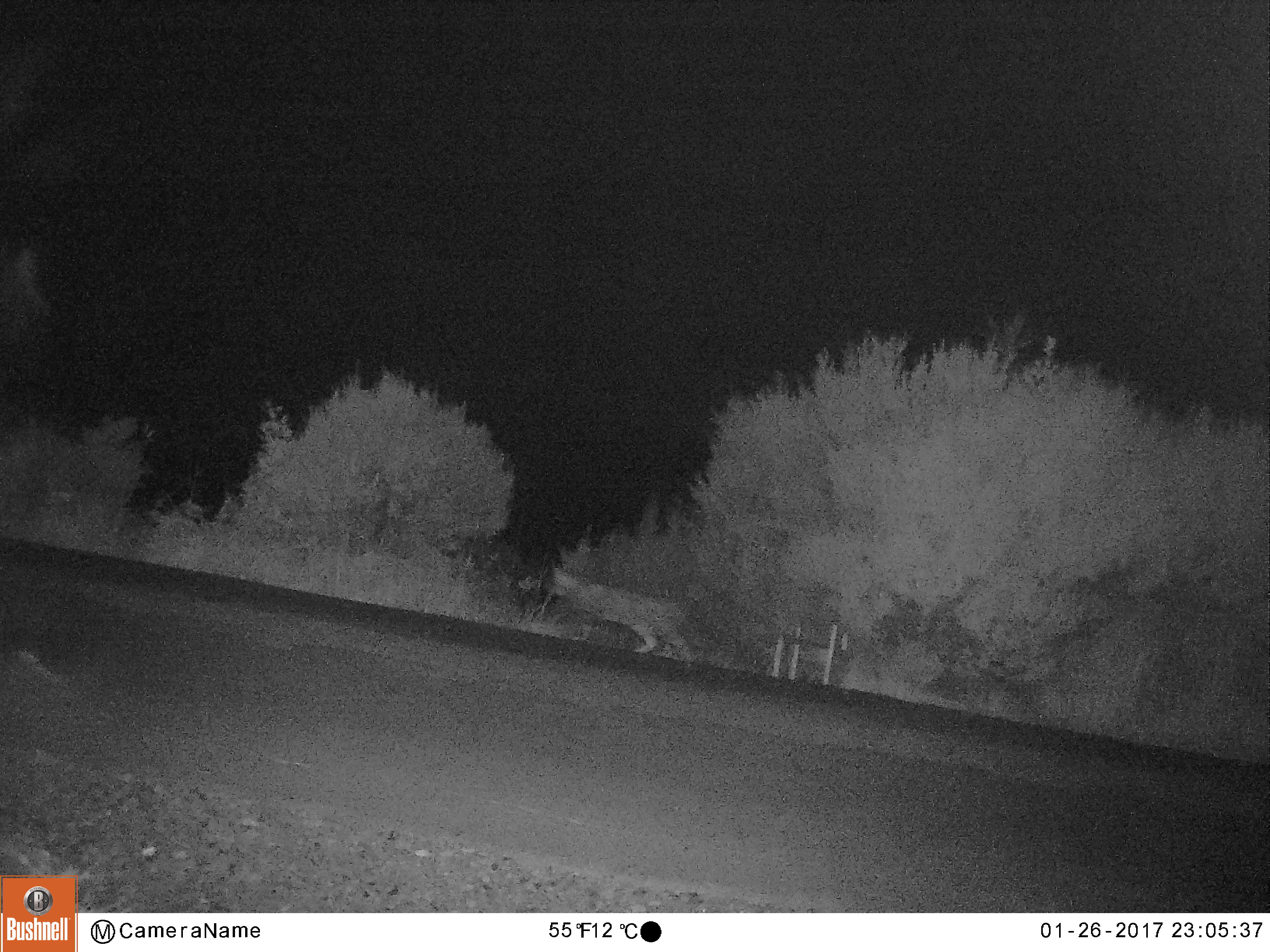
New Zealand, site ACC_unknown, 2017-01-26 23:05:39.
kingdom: Animalia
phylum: Chordata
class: Mammalia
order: Carnivora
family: Felidae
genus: Felis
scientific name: Felis catus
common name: domestic cat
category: cat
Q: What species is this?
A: Cat (domestic cat) (Felis catus).